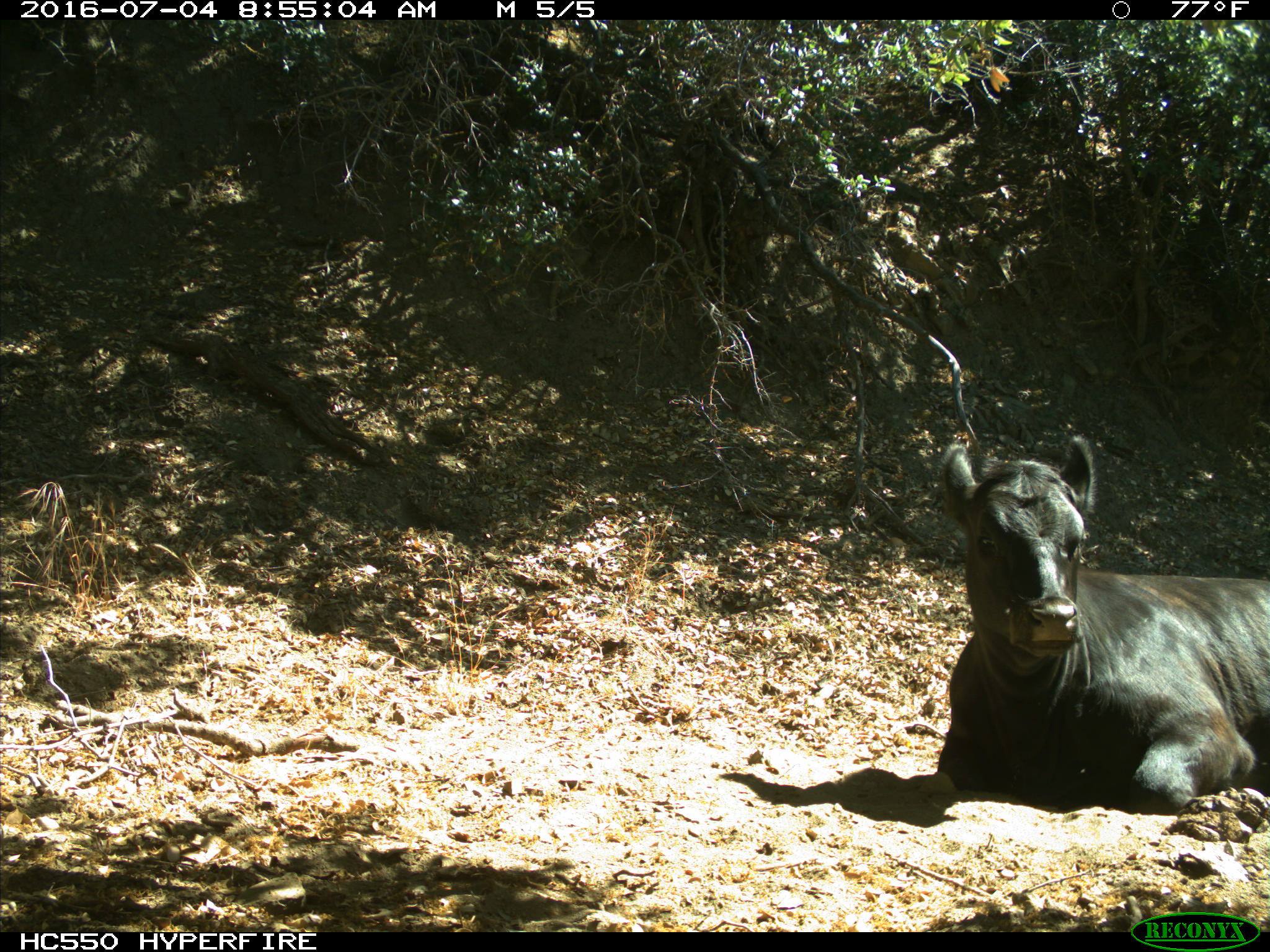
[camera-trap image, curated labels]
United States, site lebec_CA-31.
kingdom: Animalia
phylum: Chordata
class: Mammalia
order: Artiodactyla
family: Bovidae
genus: Bos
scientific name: Bos taurus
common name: domestic cow